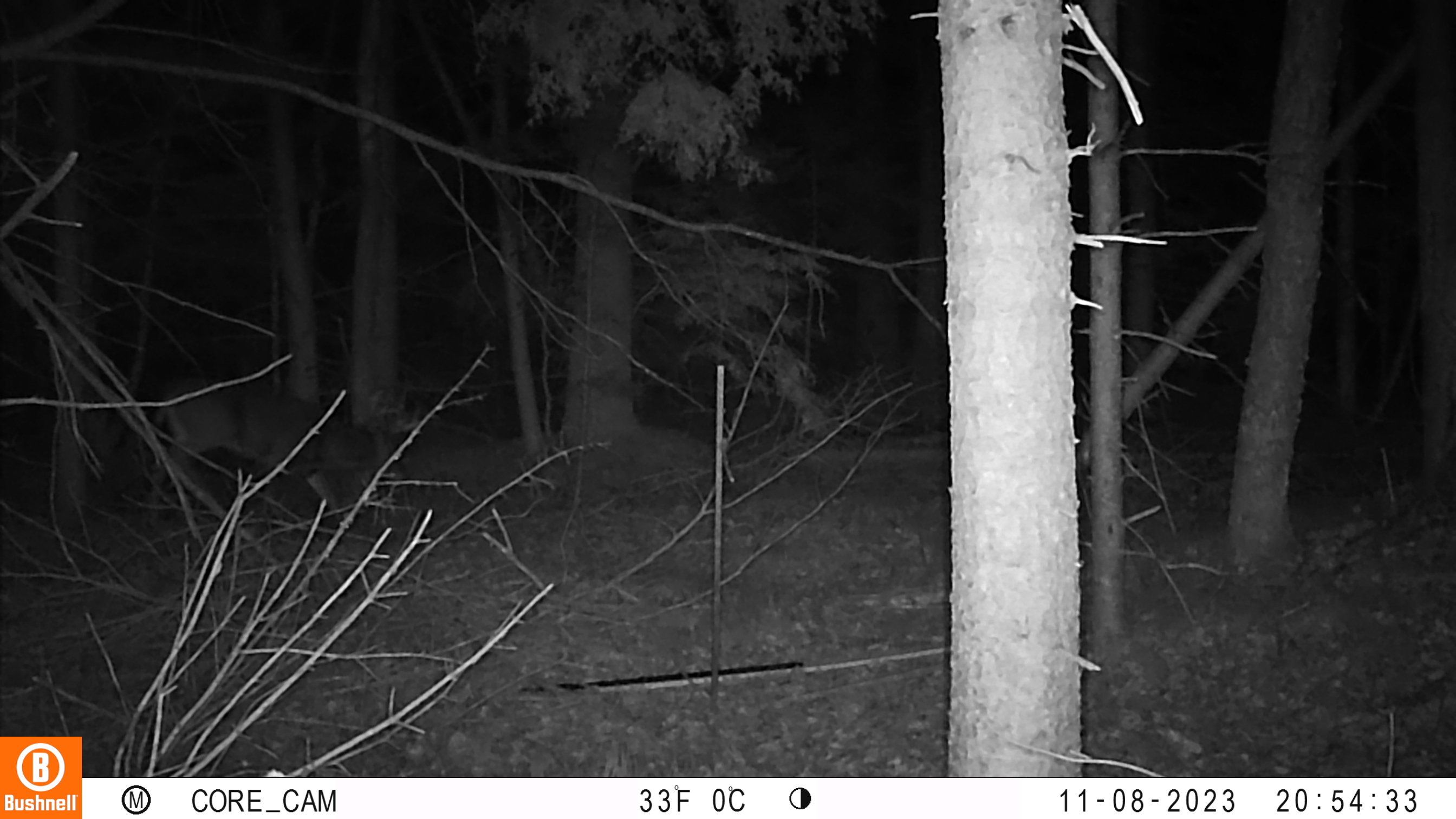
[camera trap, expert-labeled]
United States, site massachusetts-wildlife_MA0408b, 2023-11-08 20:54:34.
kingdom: Animalia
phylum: Chordata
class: Mammalia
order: Artiodactyla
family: Cervidae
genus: Odocoileus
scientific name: Odocoileus virginianus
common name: white-tailed deer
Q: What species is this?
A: White-tailed deer (Odocoileus virginianus).